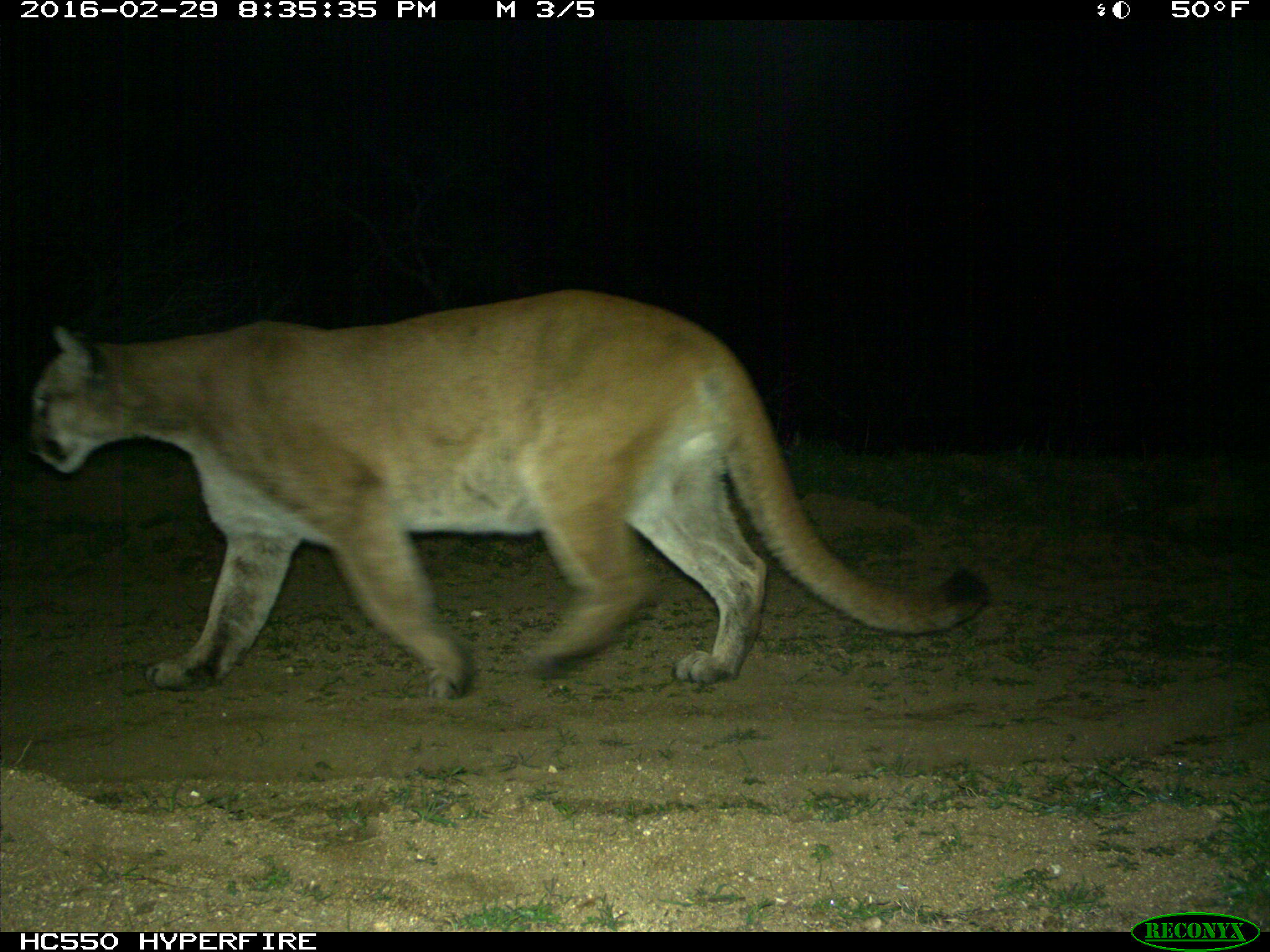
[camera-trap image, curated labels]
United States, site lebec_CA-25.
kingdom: Animalia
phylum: Chordata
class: Mammalia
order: Carnivora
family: Felidae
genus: Puma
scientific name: Puma concolor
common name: mountain lion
Puma concolor (mountain lion).